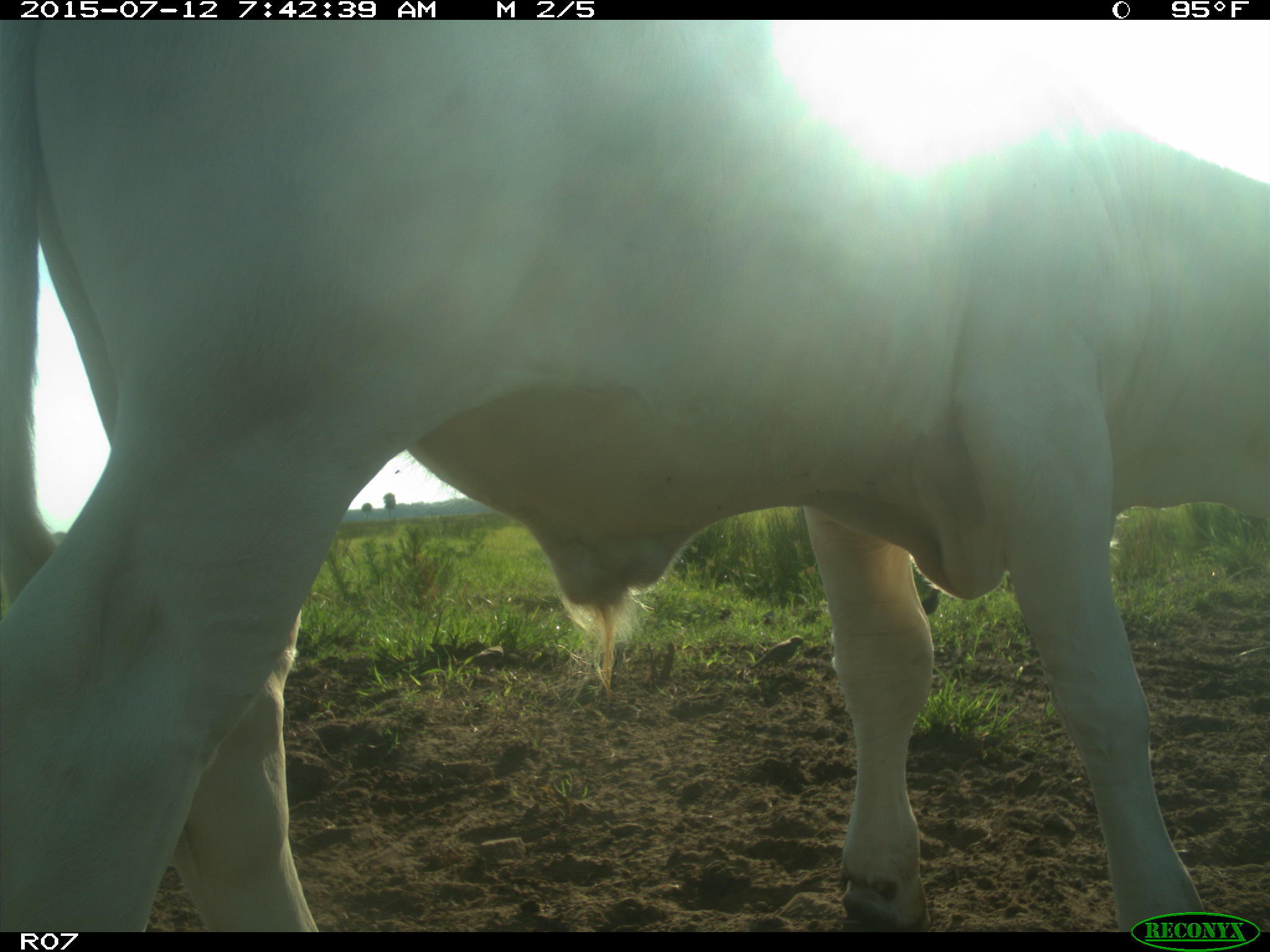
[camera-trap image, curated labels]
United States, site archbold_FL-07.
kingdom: Animalia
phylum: Chordata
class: Mammalia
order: Artiodactyla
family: Bovidae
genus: Bos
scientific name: Bos taurus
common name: domestic cow